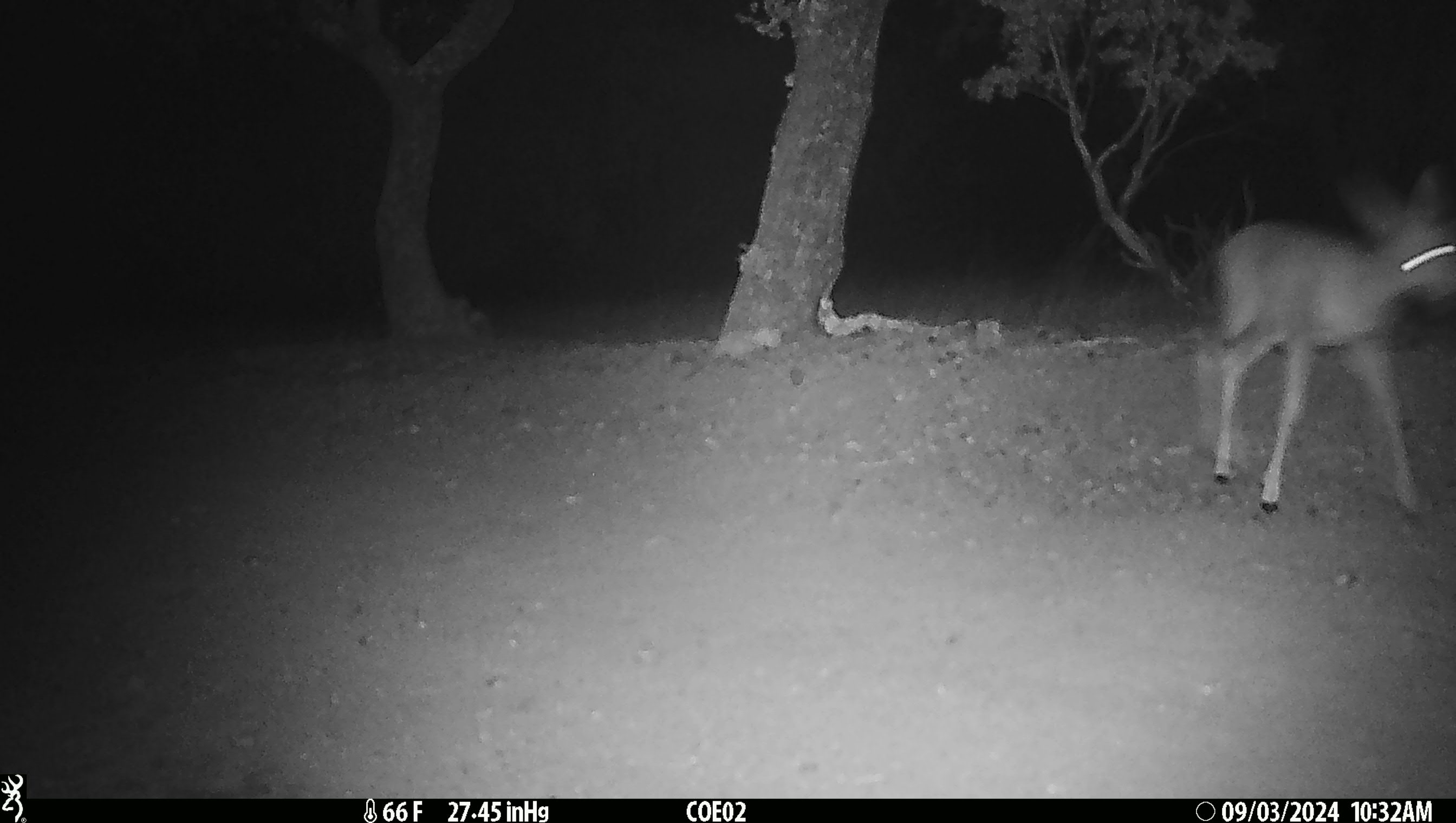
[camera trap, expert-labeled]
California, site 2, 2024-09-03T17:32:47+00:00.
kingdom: Animalia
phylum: Chordata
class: Mammalia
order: Artiodactyla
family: Cervidae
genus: Odocoileus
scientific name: Odocoileus hemionus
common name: mule deer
Mule deer (Odocoileus hemionus).